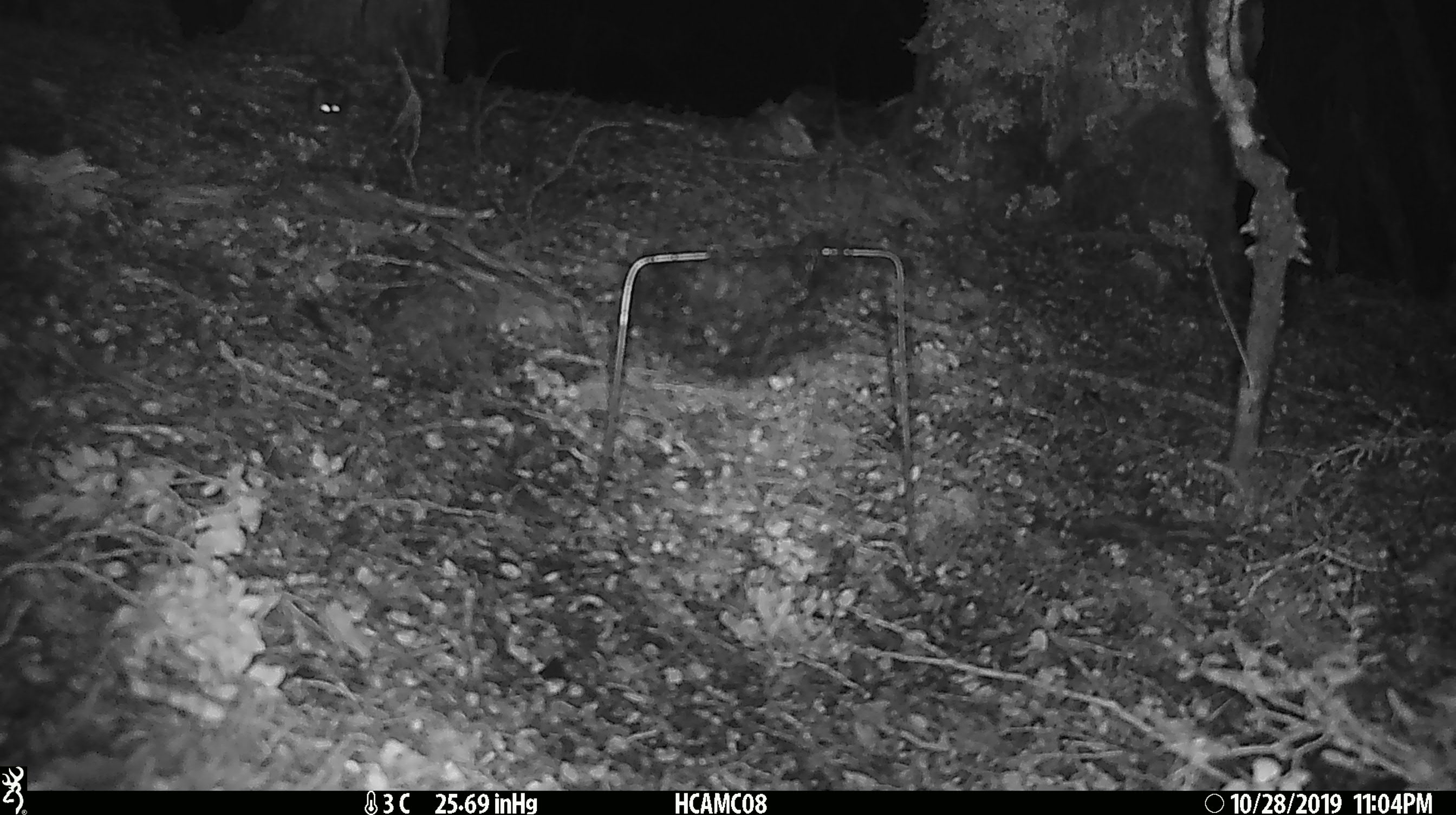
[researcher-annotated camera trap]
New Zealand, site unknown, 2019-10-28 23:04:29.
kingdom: Animalia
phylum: Chordata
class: Mammalia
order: Rodentia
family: Muridae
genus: Mus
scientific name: Mus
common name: mouse